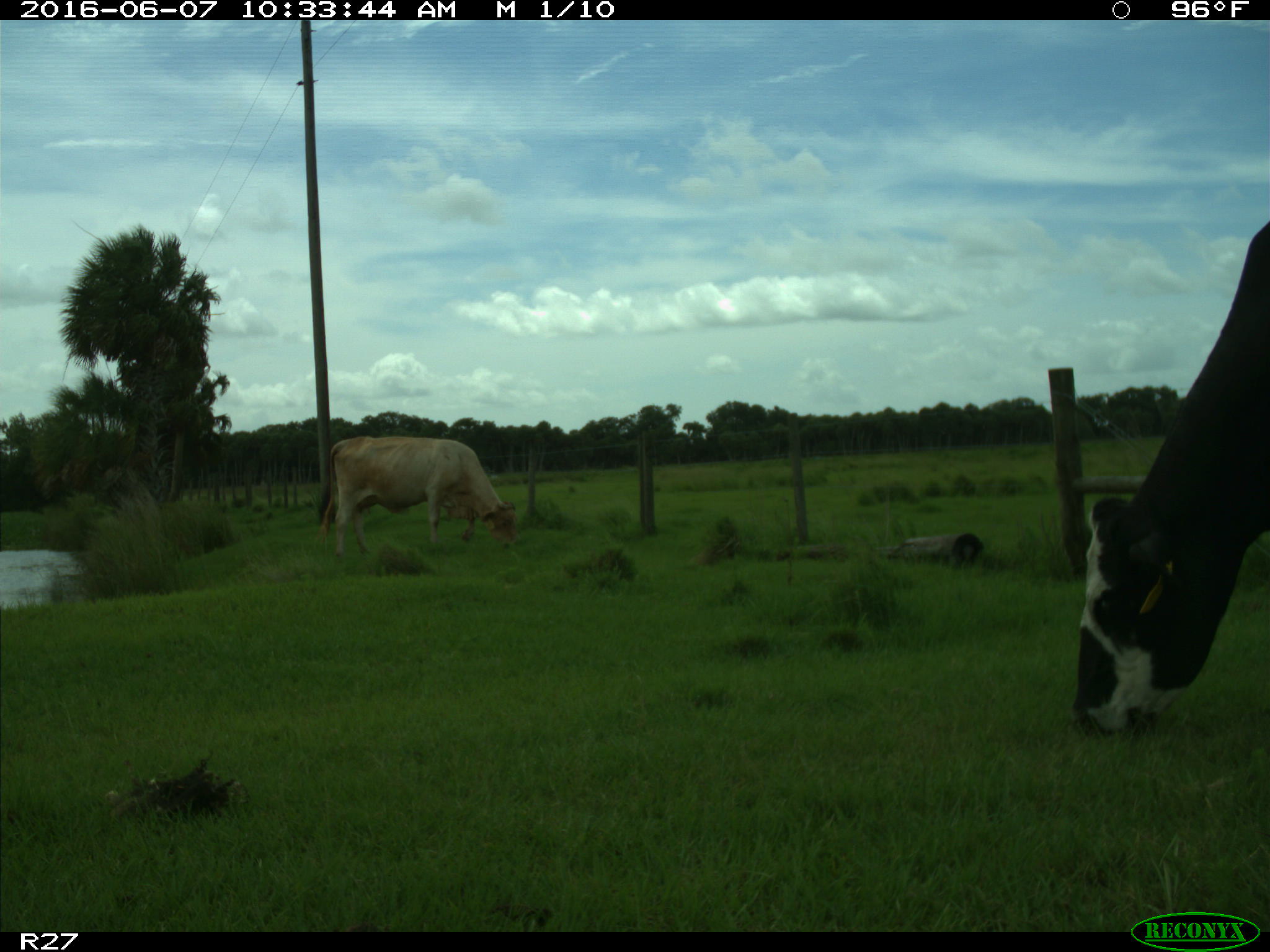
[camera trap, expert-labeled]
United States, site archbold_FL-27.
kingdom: Animalia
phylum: Chordata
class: Mammalia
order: Artiodactyla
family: Bovidae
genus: Bos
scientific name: Bos taurus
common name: domestic cow